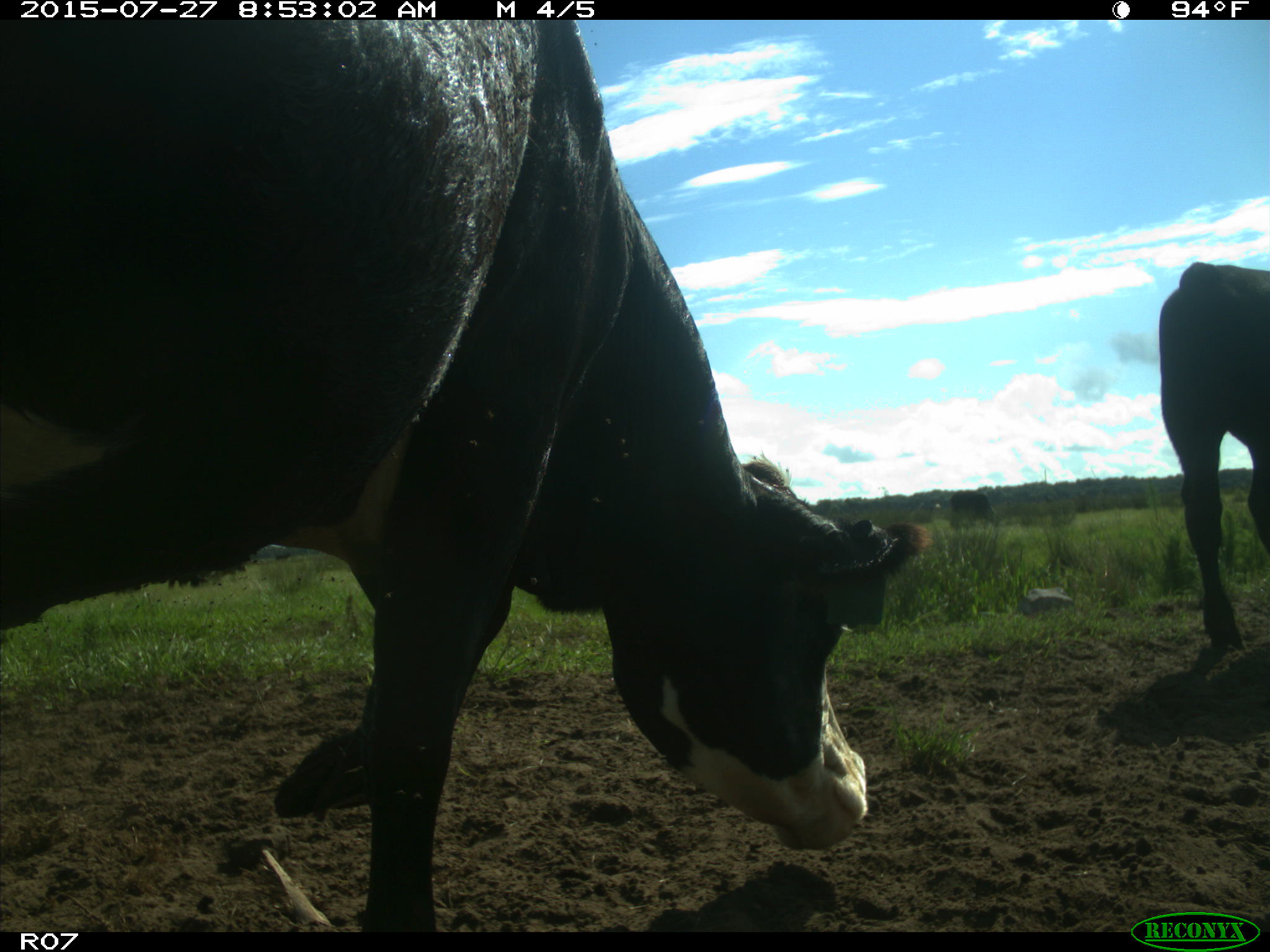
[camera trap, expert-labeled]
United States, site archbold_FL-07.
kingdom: Animalia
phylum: Chordata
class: Mammalia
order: Artiodactyla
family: Bovidae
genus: Bos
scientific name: Bos taurus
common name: domestic cow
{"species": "Bos taurus (domestic cow)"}